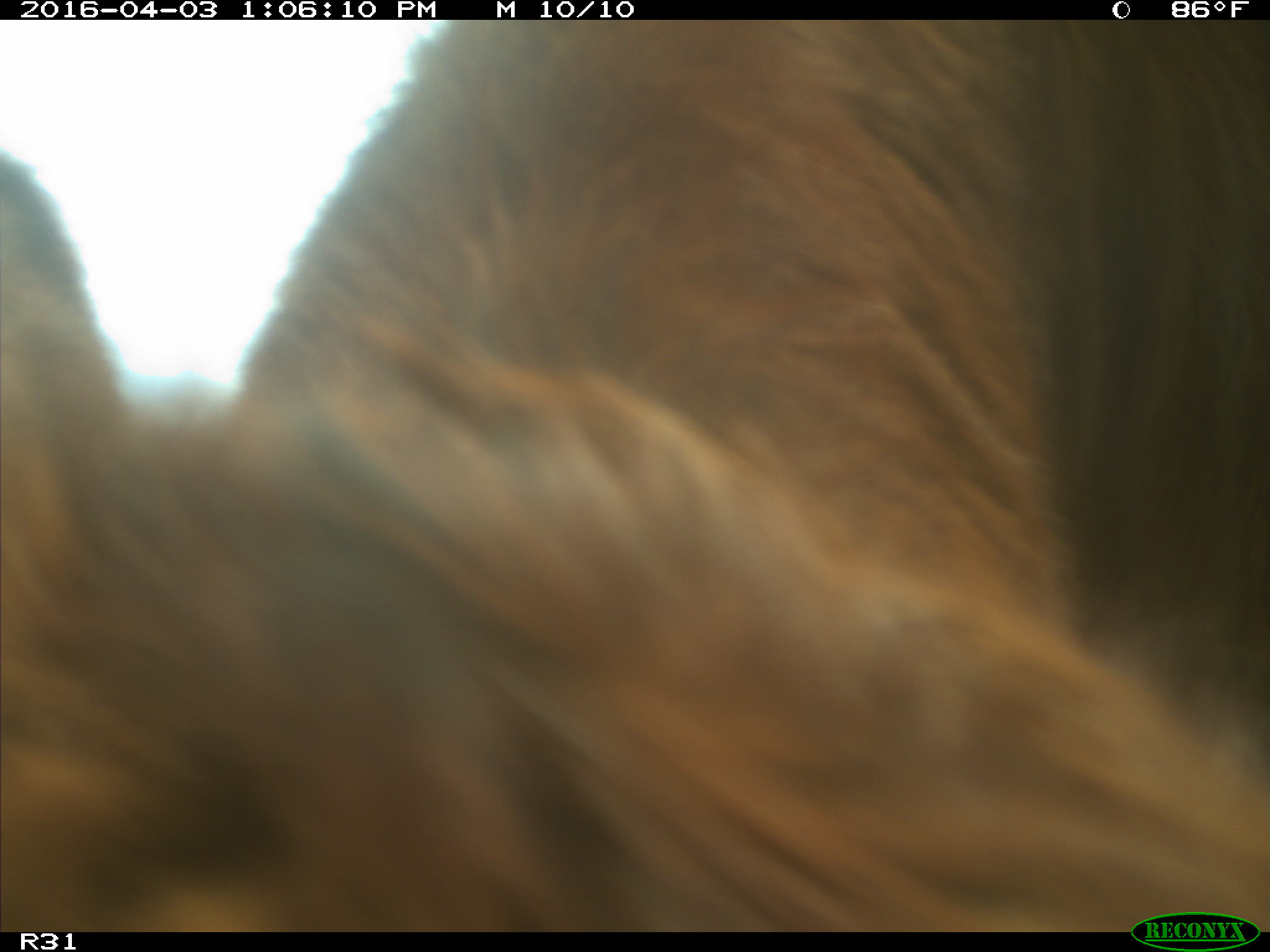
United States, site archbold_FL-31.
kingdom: Animalia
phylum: Chordata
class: Mammalia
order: Artiodactyla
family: Bovidae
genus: Bos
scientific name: Bos taurus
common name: domestic cow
Bos taurus (domestic cow).